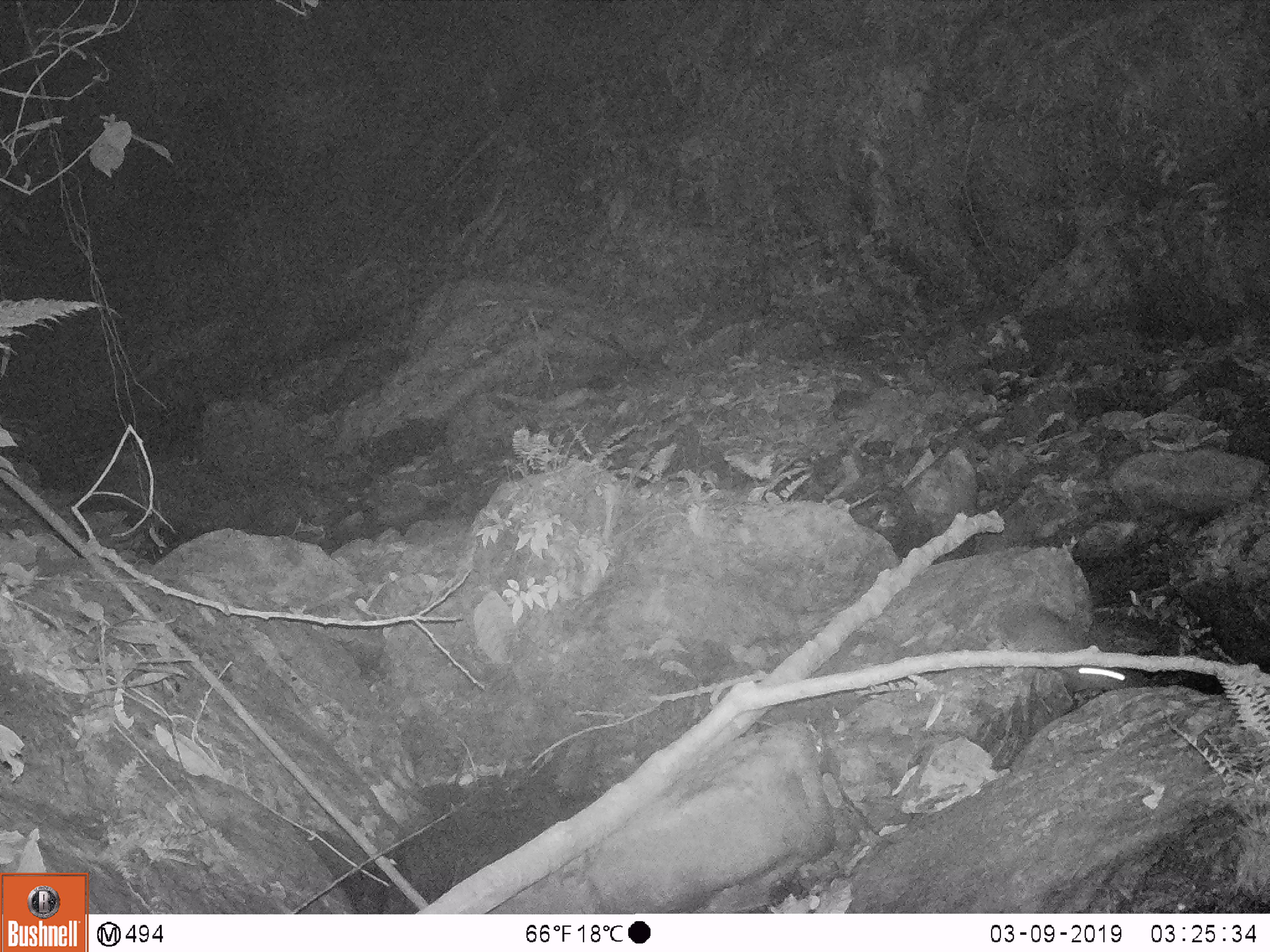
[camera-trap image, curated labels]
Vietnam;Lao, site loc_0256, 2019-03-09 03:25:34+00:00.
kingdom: Animalia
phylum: Chordata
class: Mammalia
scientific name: Mammalia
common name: mammal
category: unidentified small mammal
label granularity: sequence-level